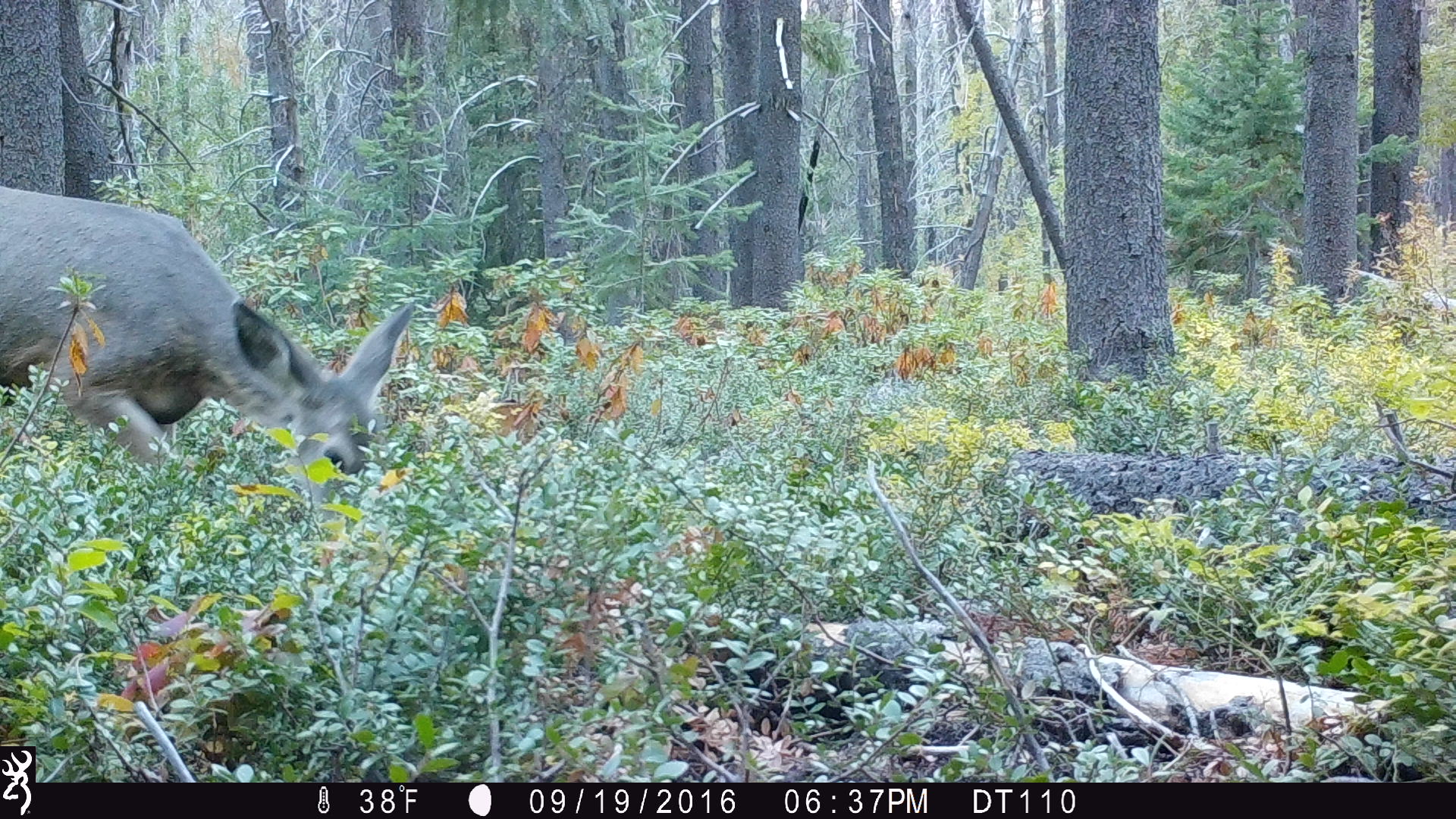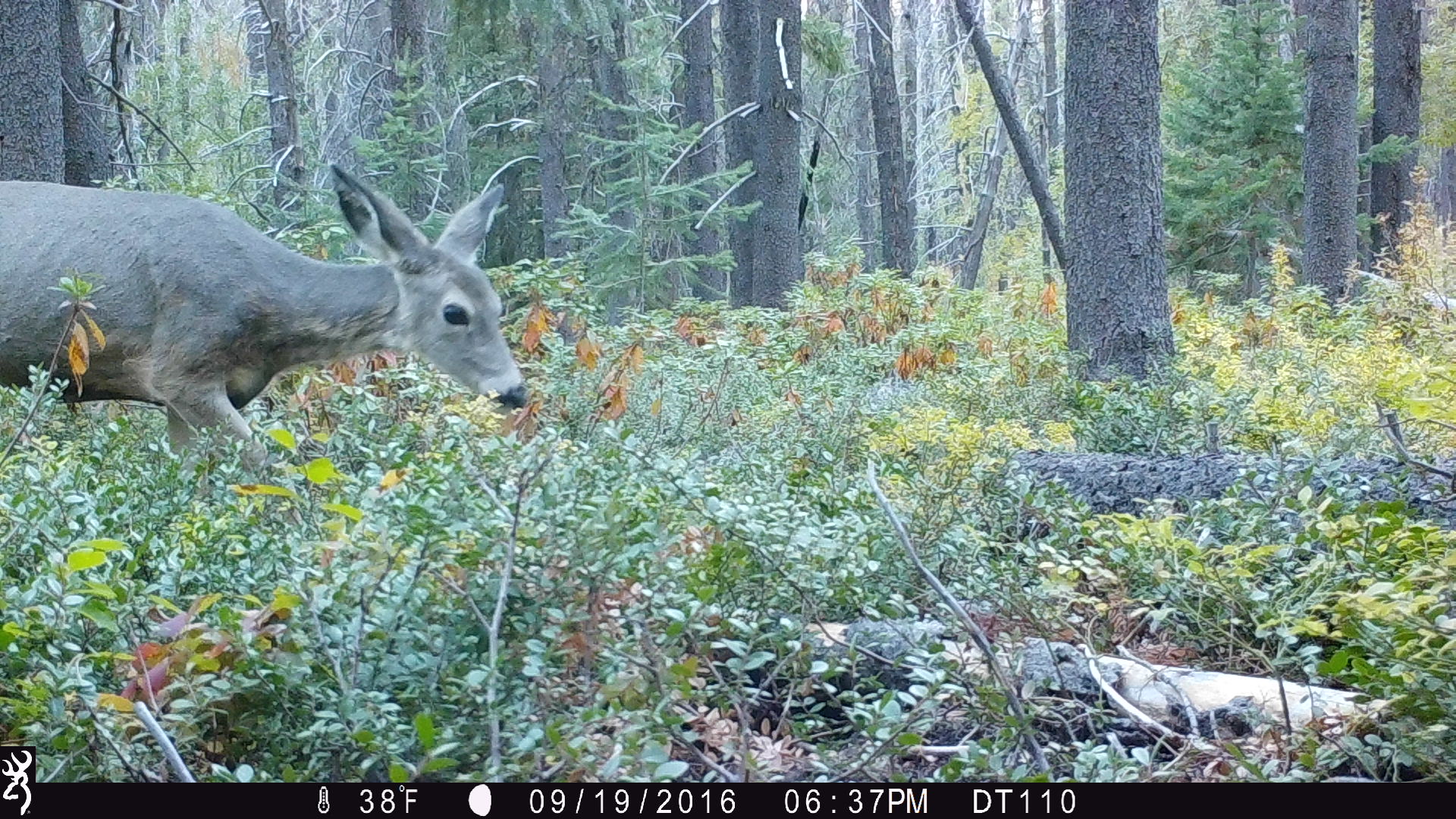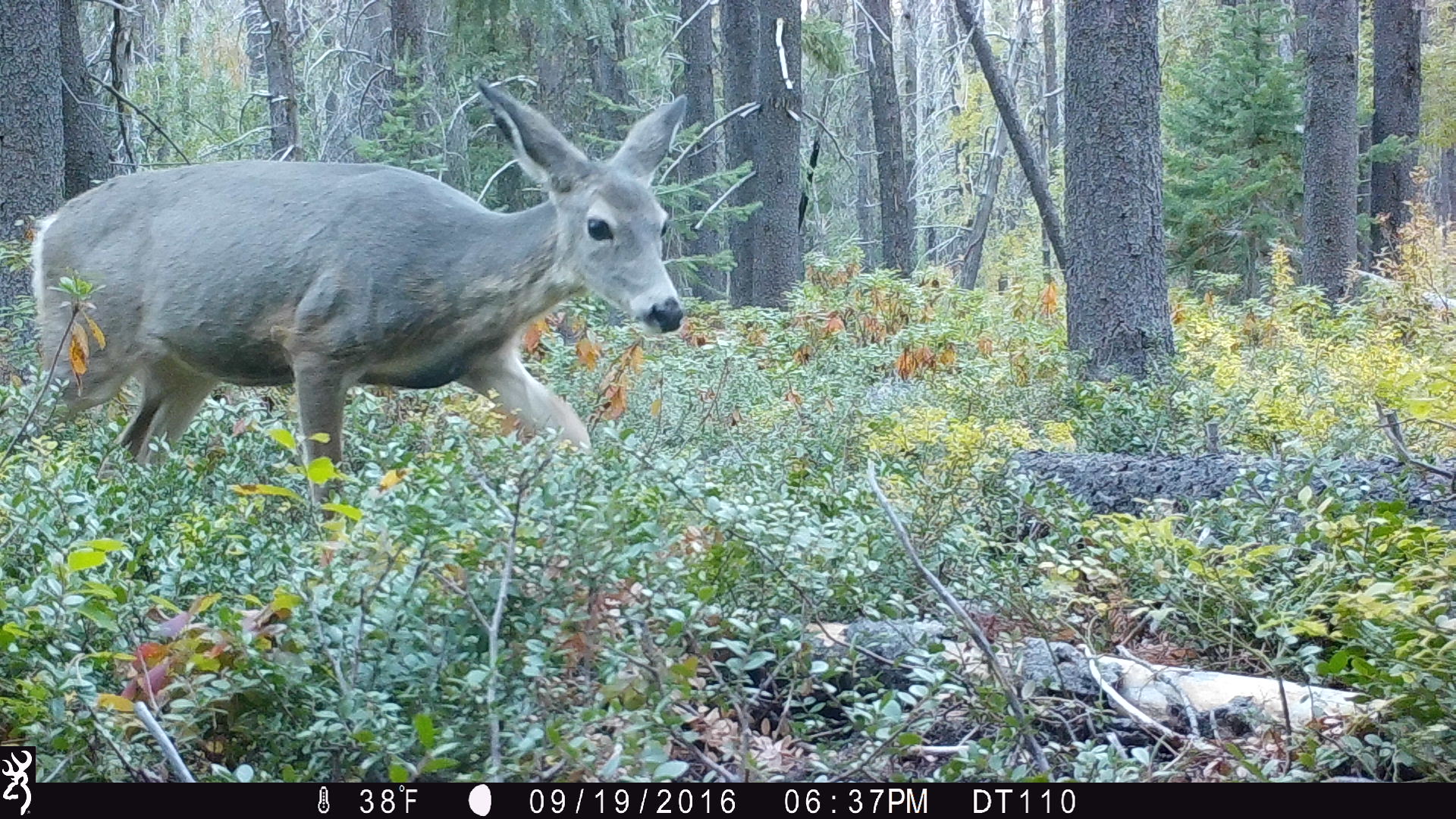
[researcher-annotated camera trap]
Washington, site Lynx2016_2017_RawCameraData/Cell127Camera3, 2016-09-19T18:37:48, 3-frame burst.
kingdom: Animalia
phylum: Chordata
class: Mammalia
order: Artiodactyla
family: Cervidae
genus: Odocoileus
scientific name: Odocoileus hemionus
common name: mule deer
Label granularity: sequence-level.